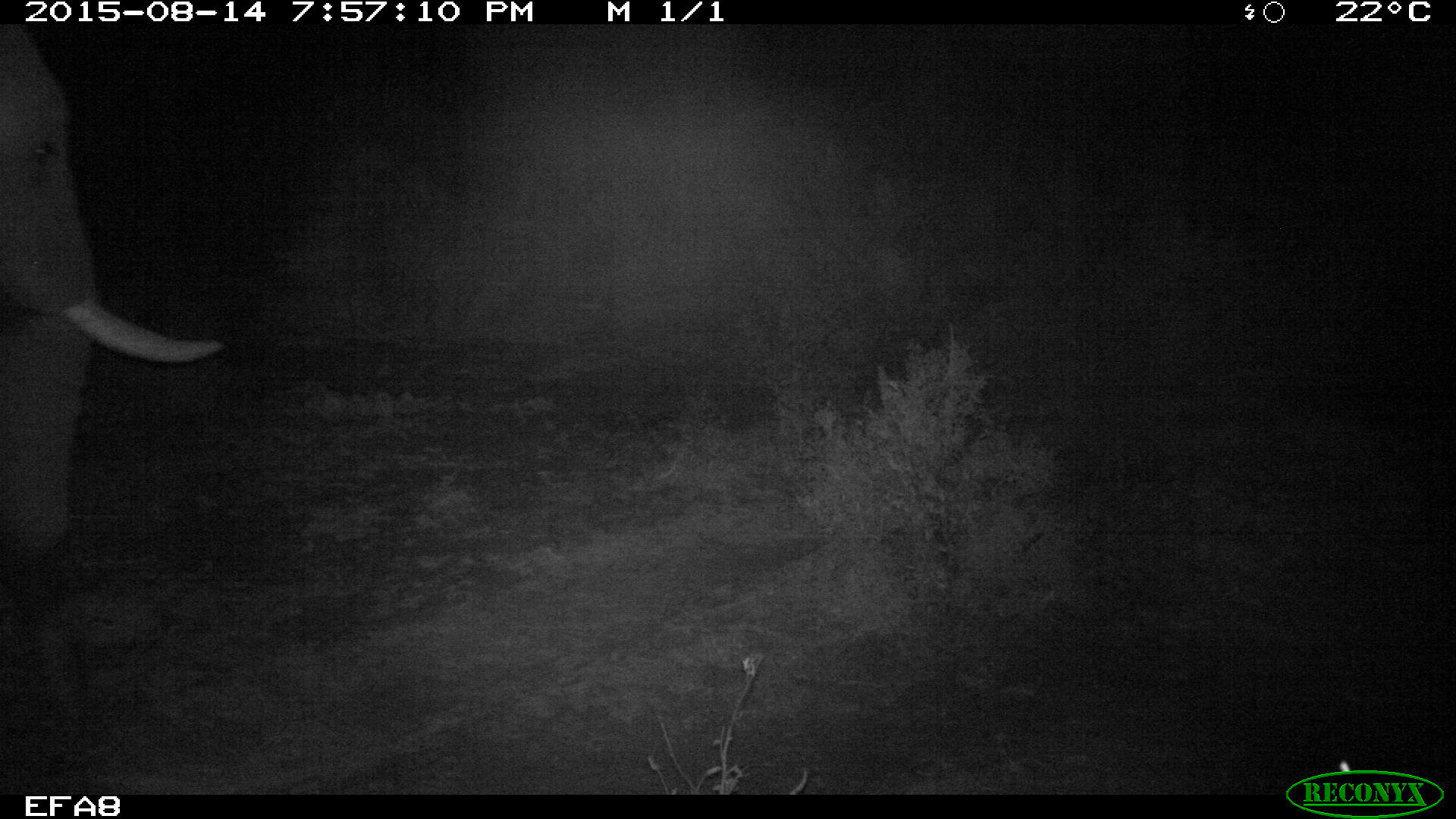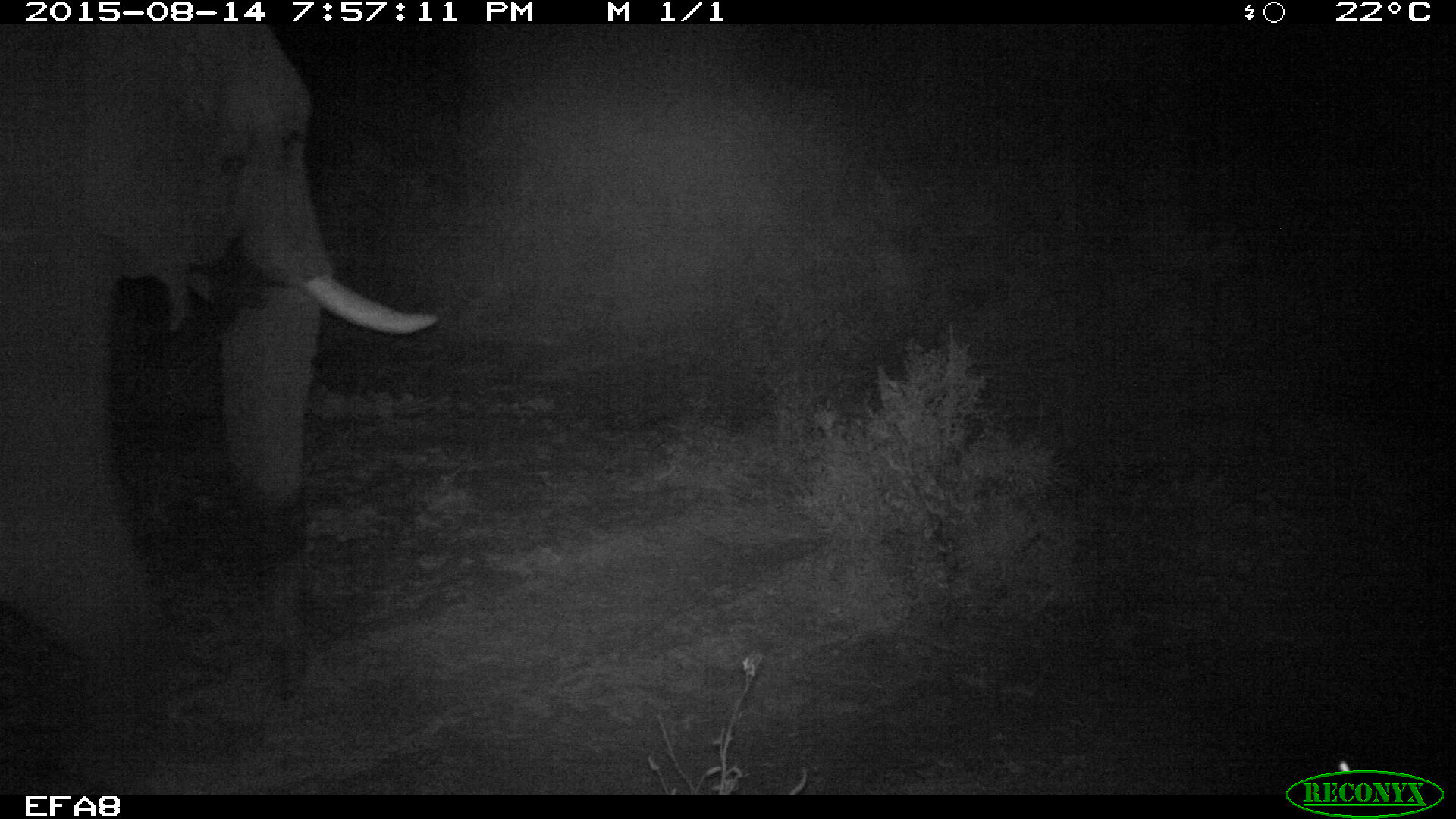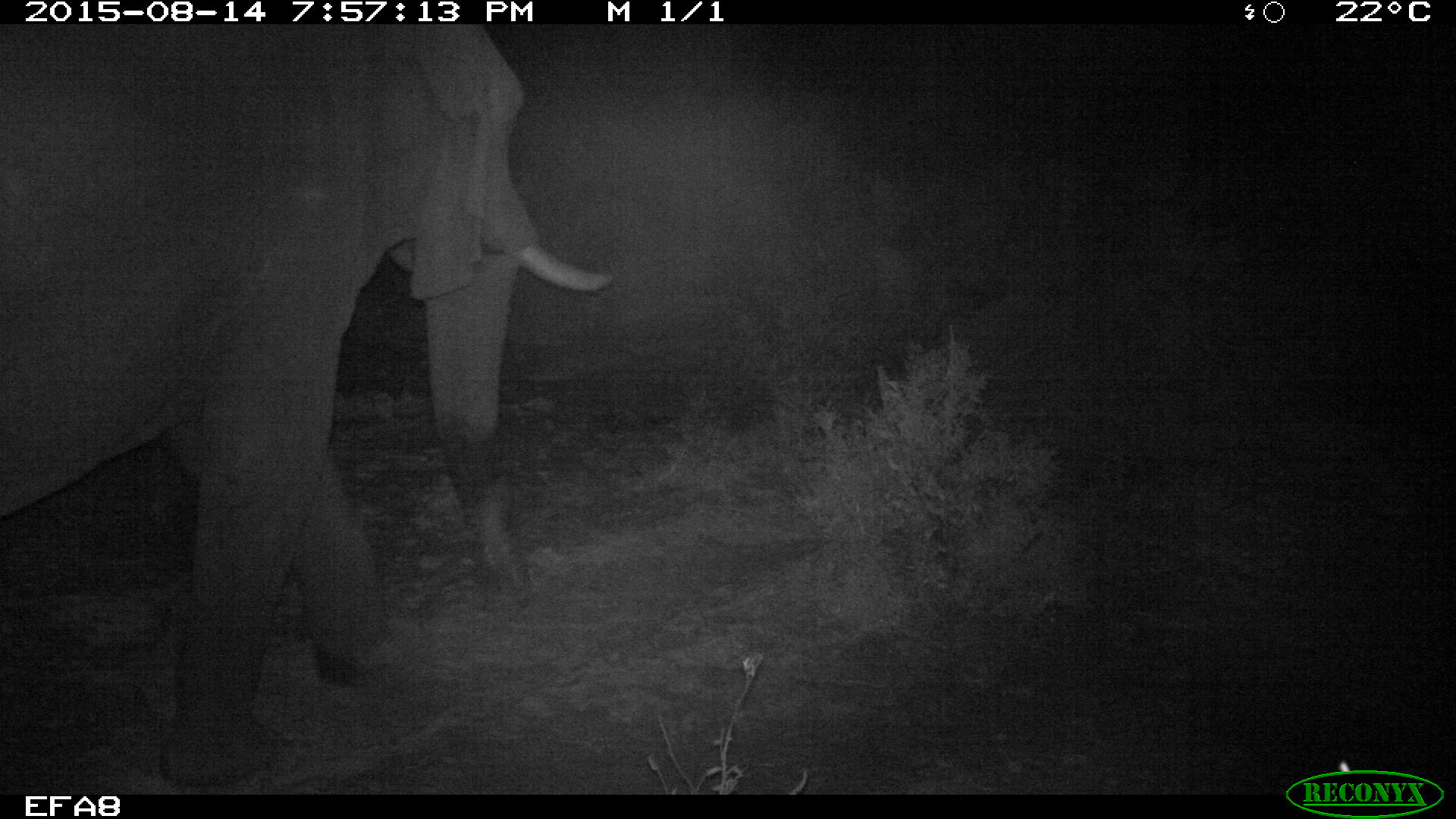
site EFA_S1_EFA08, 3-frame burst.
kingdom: Animalia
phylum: Chordata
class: Mammalia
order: Proboscidea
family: Elephantidae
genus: Loxodonta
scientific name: Loxodonta africana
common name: african bush elephant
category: elephant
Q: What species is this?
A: Elephant (african bush elephant) (Loxodonta africana).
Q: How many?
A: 1.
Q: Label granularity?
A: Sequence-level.